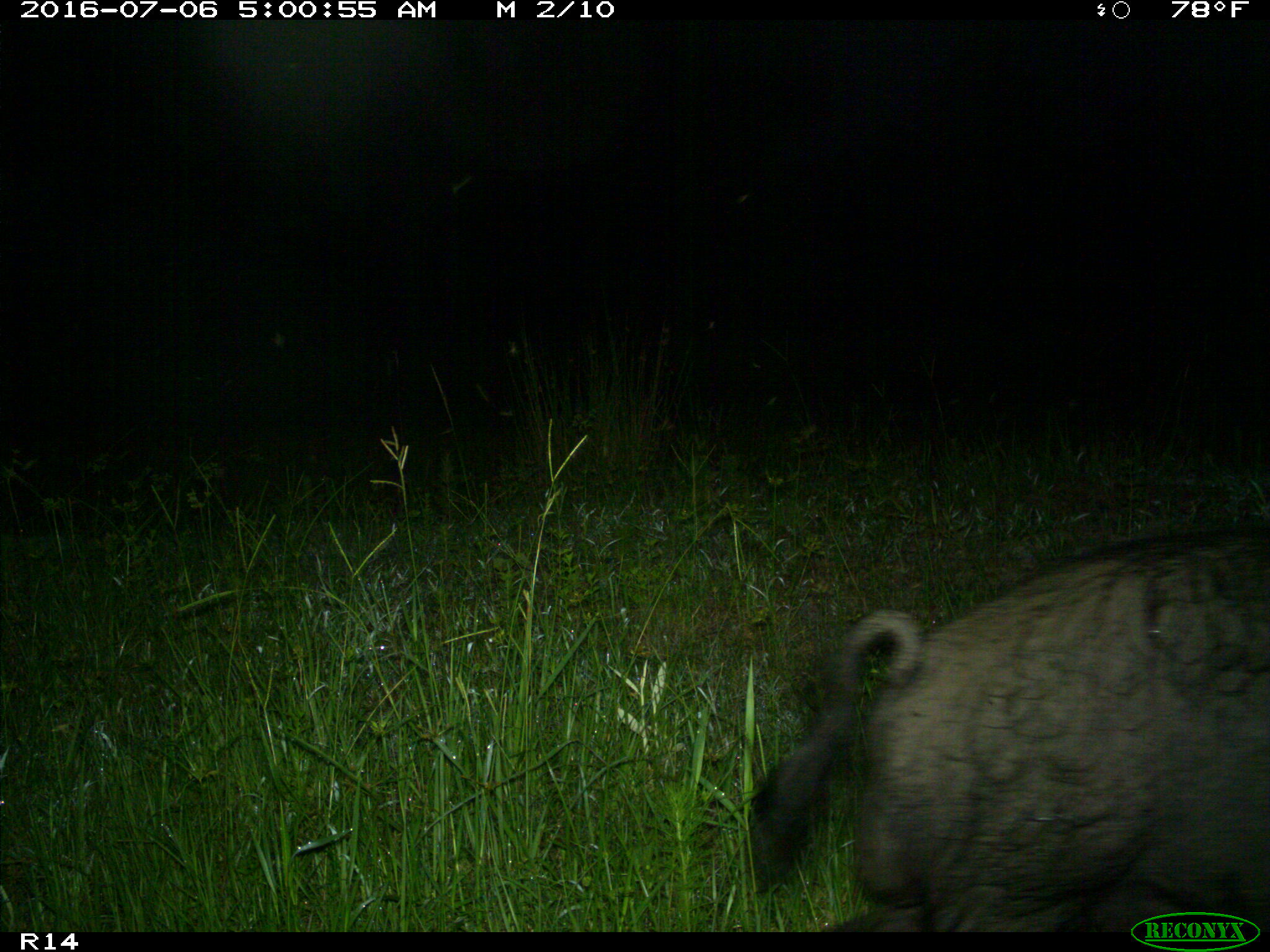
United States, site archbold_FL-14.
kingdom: Animalia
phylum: Chordata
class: Mammalia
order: Artiodactyla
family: Suidae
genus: Sus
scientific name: Sus scrofa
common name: wild boar